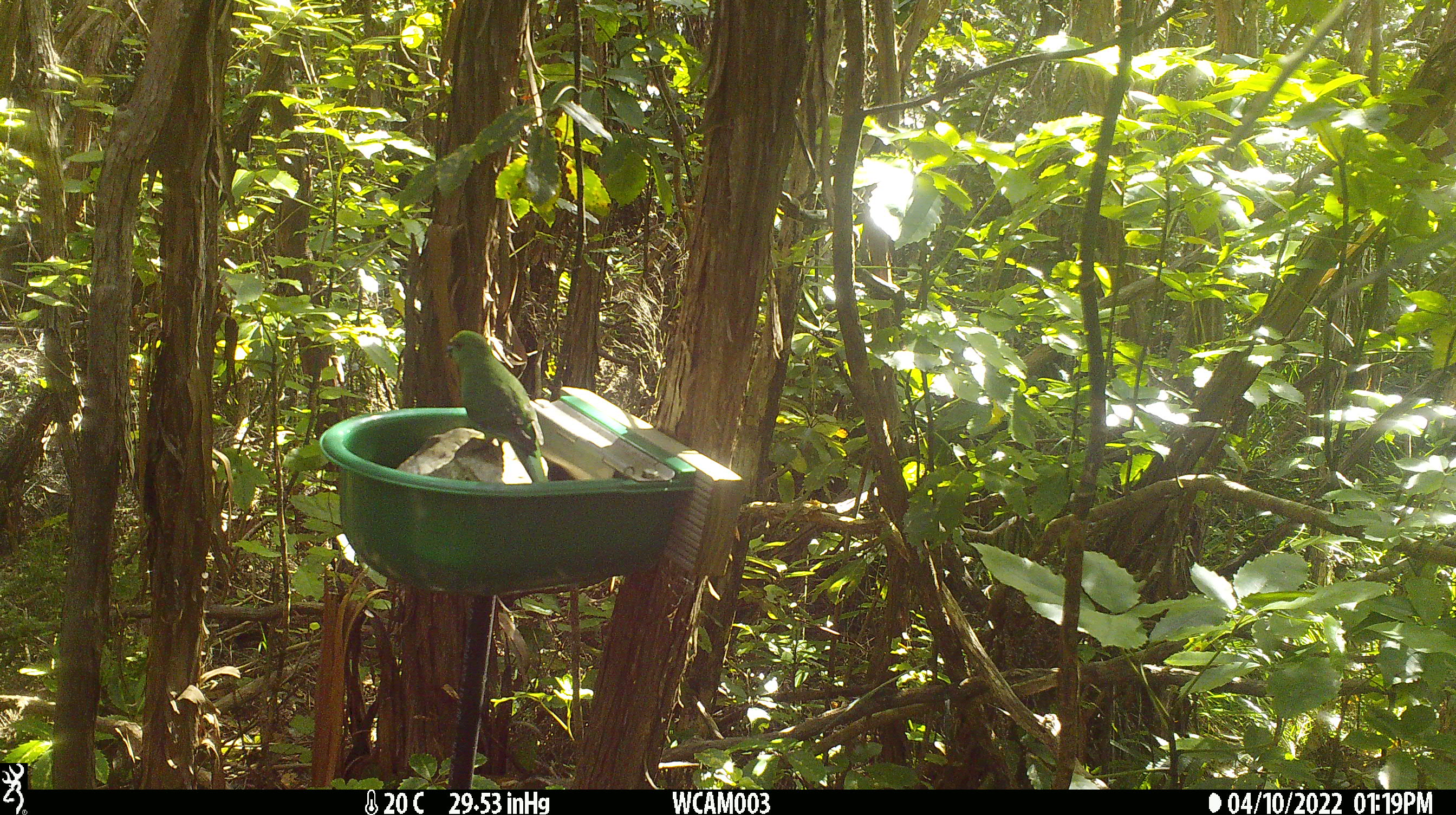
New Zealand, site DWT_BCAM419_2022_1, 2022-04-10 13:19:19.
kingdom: Animalia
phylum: Chordata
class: Aves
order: Psittaciformes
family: Psittaculidae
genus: Cyanoramphus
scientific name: Cyanoramphus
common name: parakeet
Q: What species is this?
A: Parakeet (Cyanoramphus).